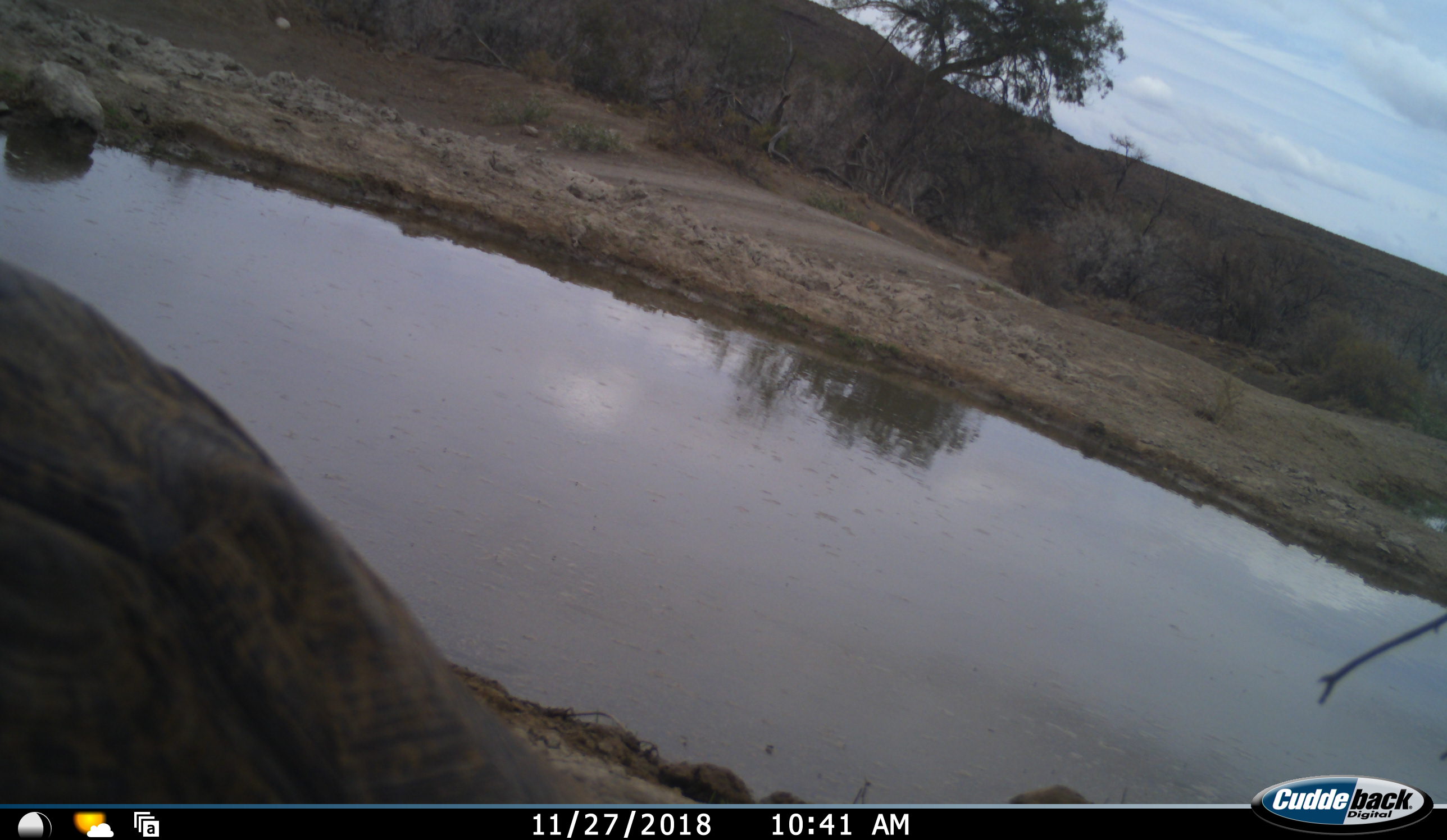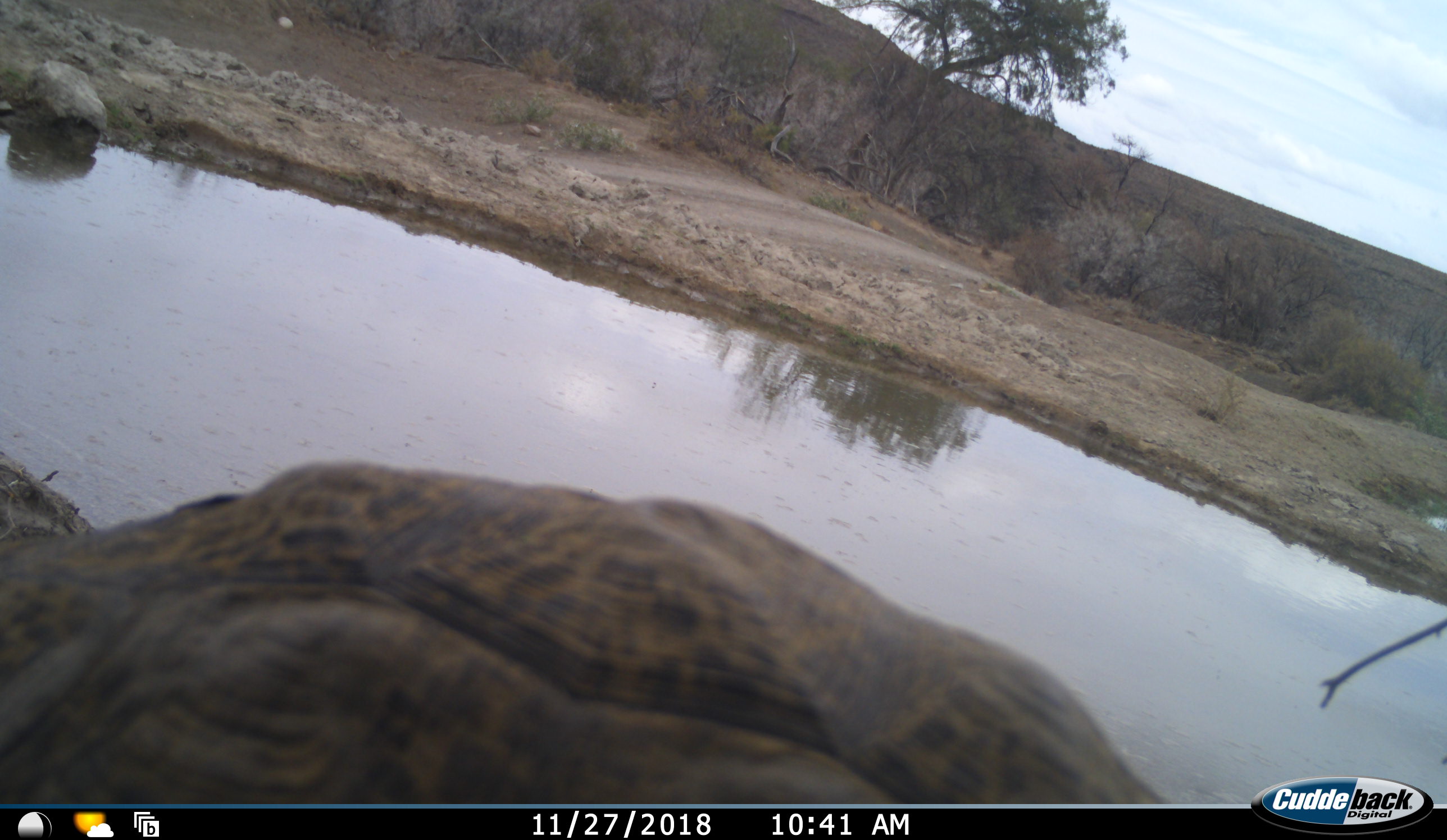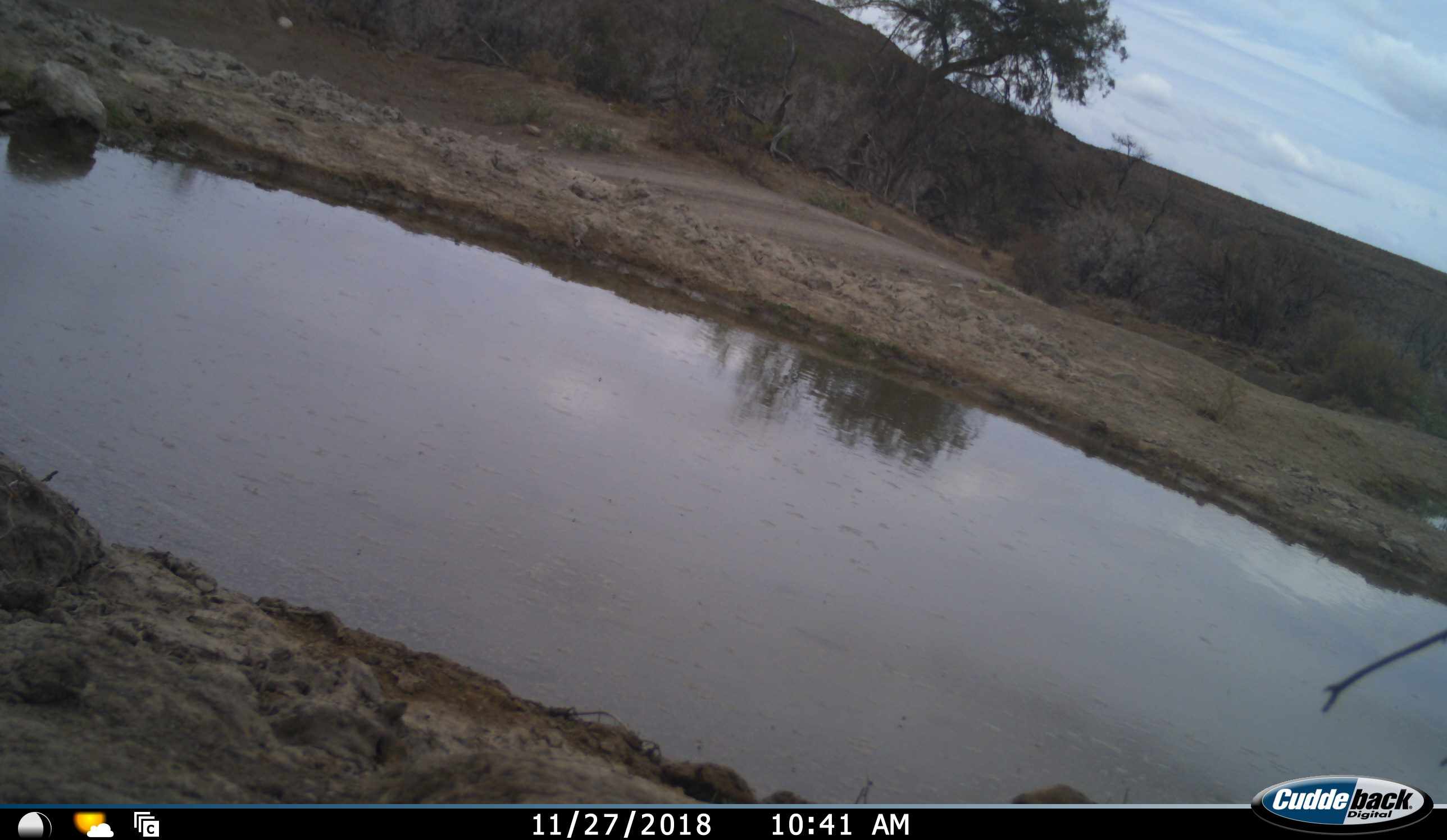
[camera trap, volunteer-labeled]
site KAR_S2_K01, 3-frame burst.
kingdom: Animalia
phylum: Chordata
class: Reptilia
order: Testudines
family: Testudinidae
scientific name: Testudinidae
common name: tortoise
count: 1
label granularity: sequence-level